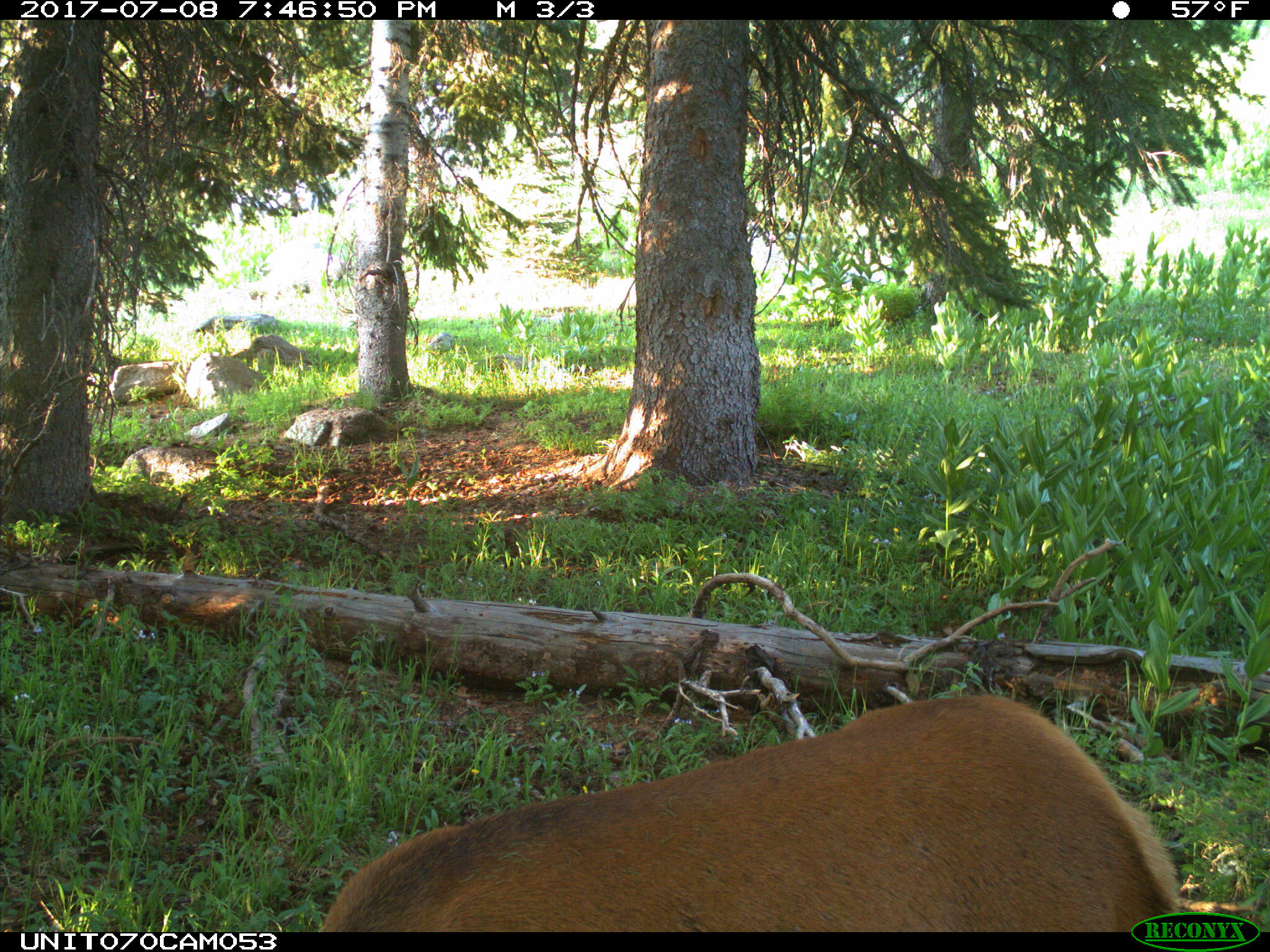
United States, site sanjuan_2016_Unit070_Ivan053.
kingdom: Animalia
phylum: Chordata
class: Mammalia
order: Artiodactyla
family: Cervidae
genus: Cervus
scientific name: Cervus elaphus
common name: red deer